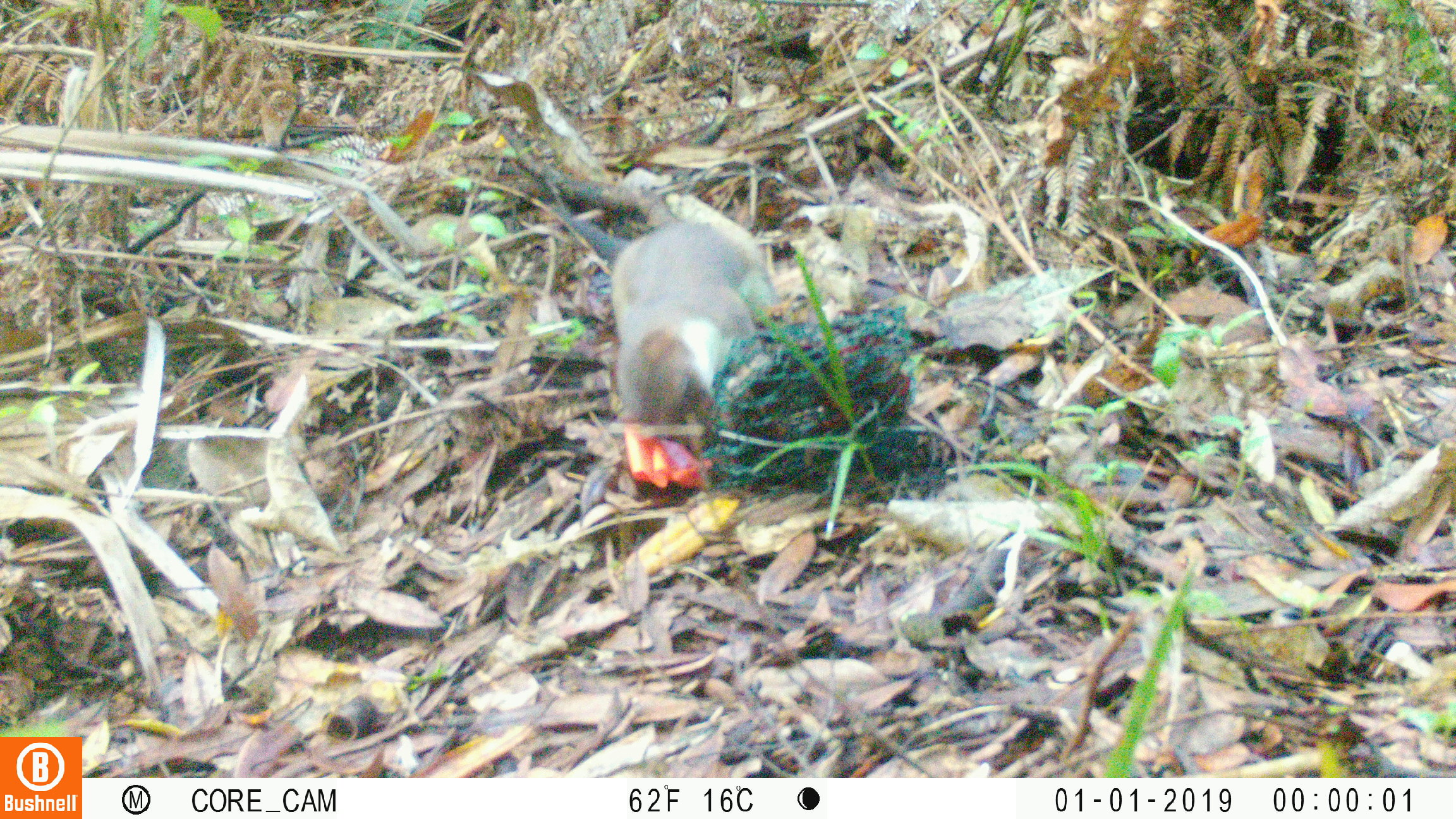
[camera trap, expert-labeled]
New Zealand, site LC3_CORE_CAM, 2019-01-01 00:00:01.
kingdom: Animalia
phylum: Chordata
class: Mammalia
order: Carnivora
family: Mustelidae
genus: Mustela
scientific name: Mustela erminea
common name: stoat